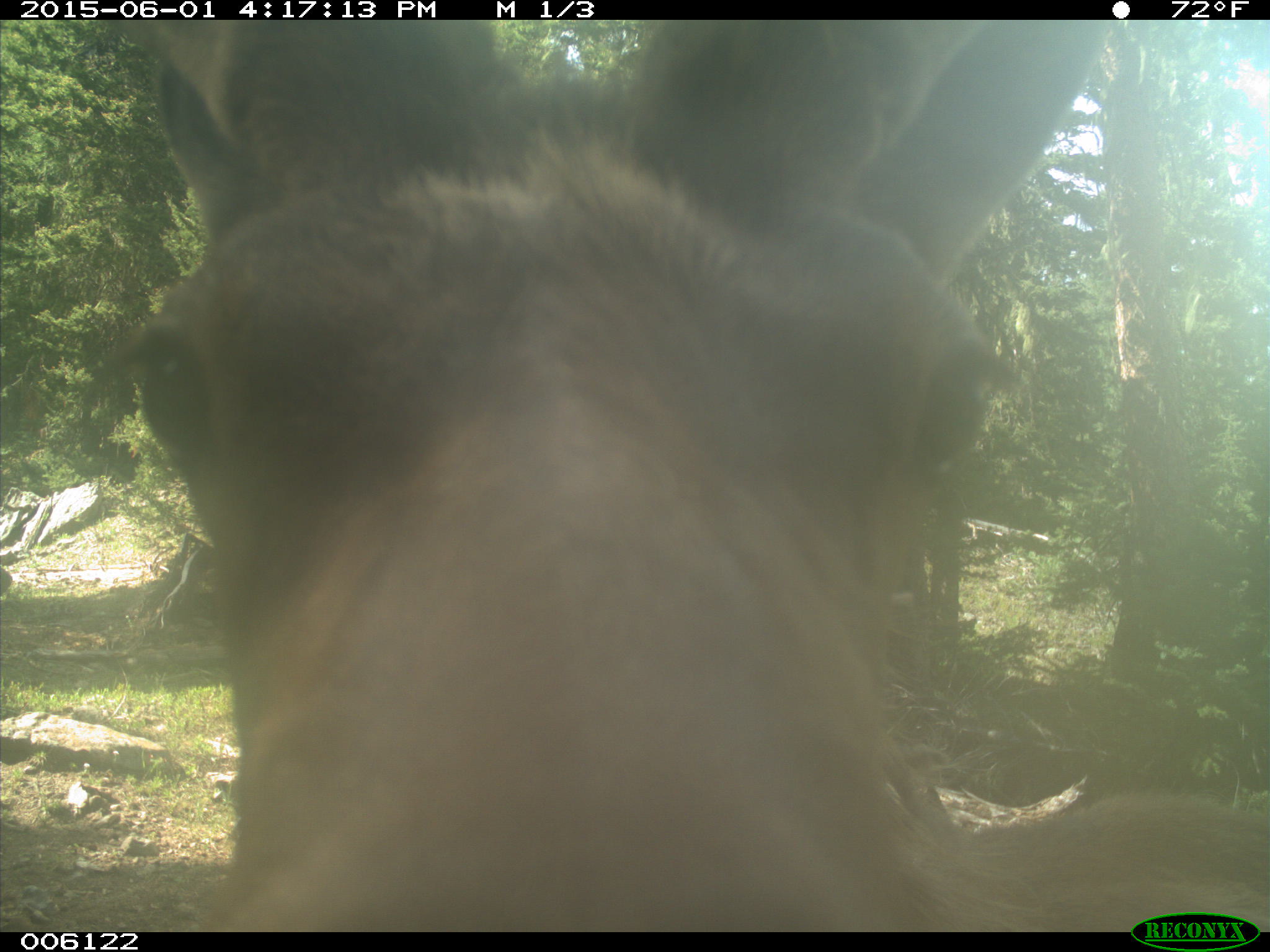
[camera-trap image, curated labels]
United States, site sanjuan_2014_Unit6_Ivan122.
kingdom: Animalia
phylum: Chordata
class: Mammalia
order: Artiodactyla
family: Cervidae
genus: Cervus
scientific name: Cervus elaphus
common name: red deer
Cervus elaphus (red deer).